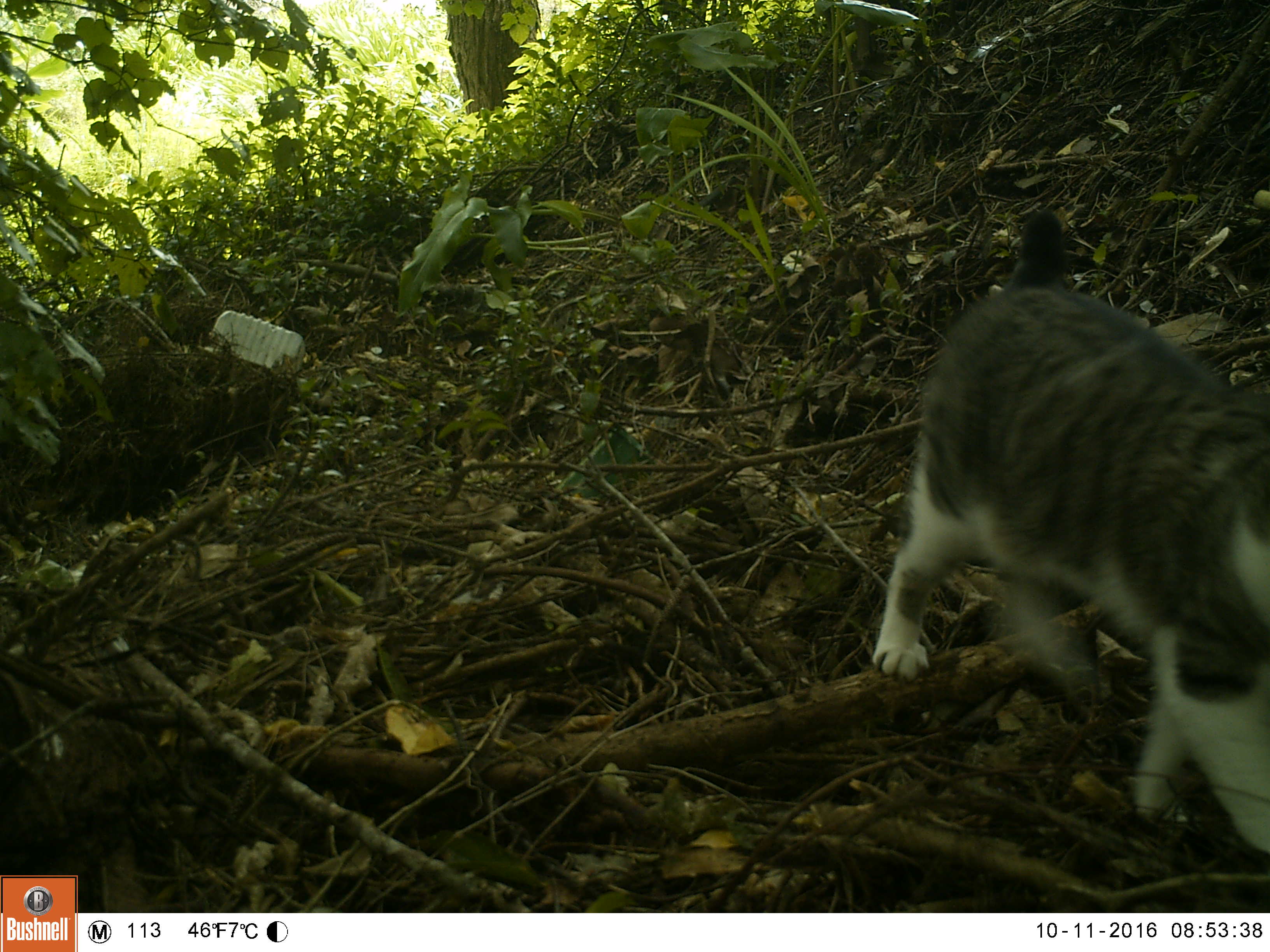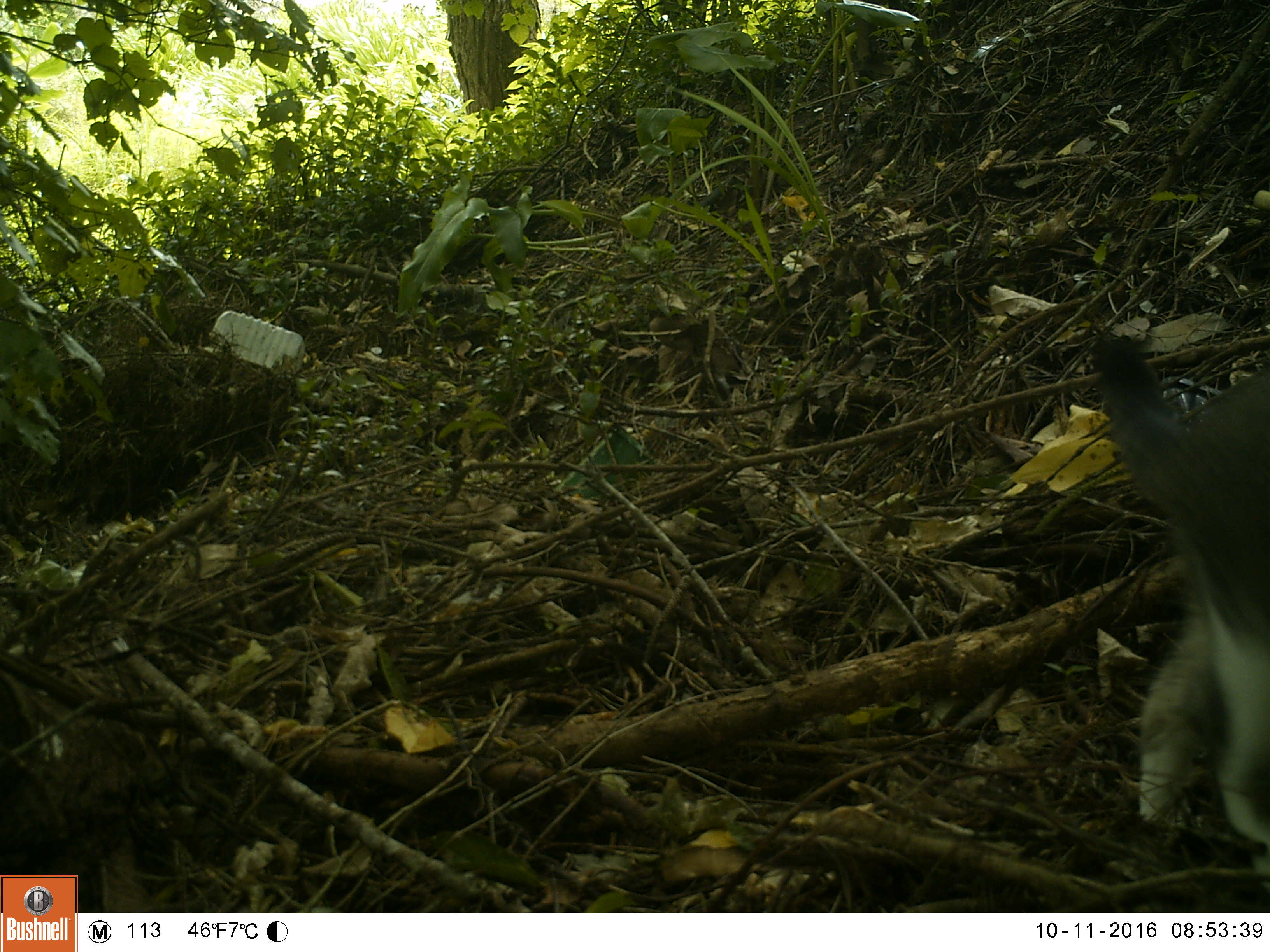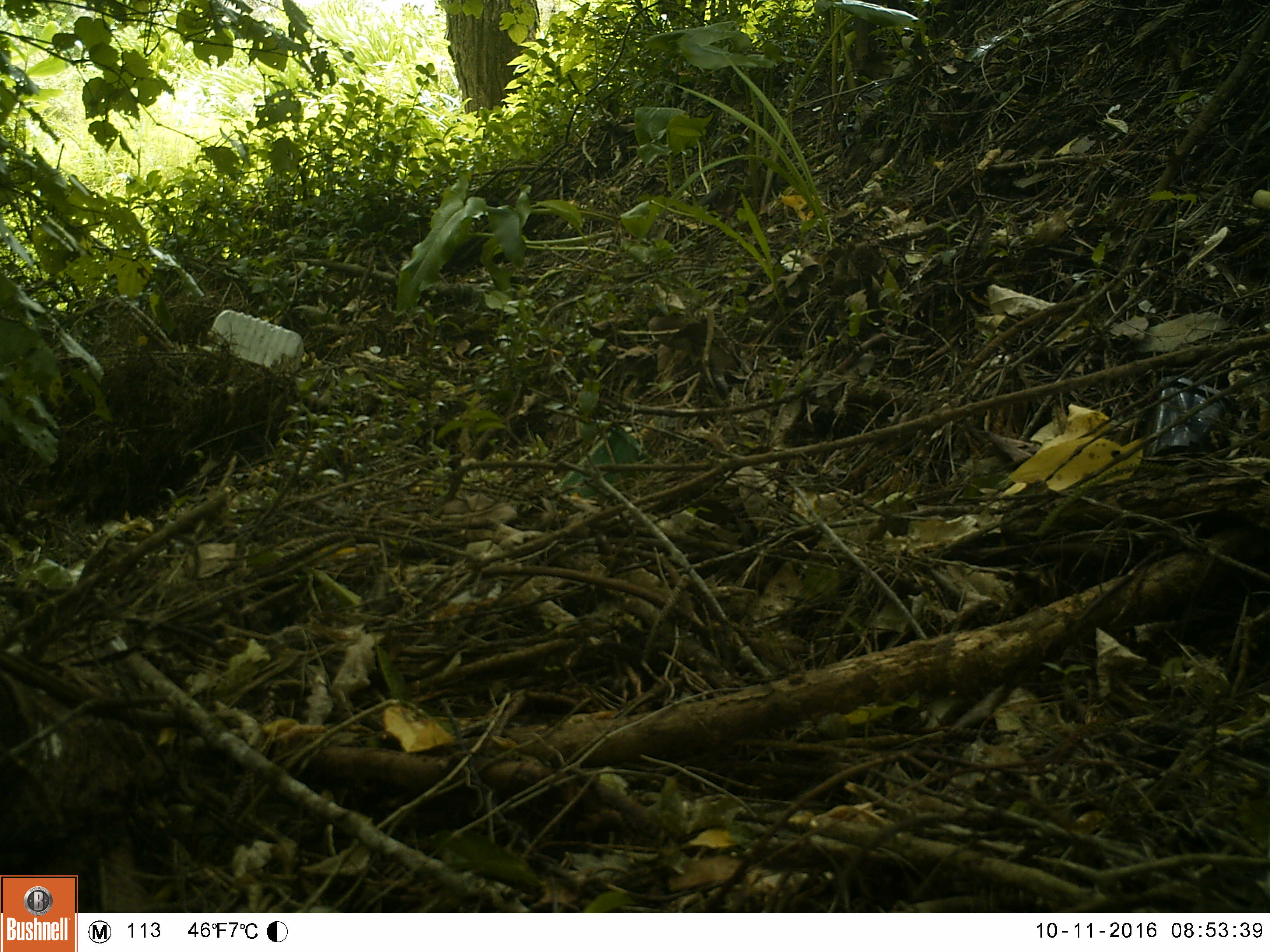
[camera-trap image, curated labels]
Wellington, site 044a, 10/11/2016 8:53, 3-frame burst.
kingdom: Animalia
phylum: Chordata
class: Mammalia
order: Carnivora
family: Felidae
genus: Felis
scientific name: Felis catus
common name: cat